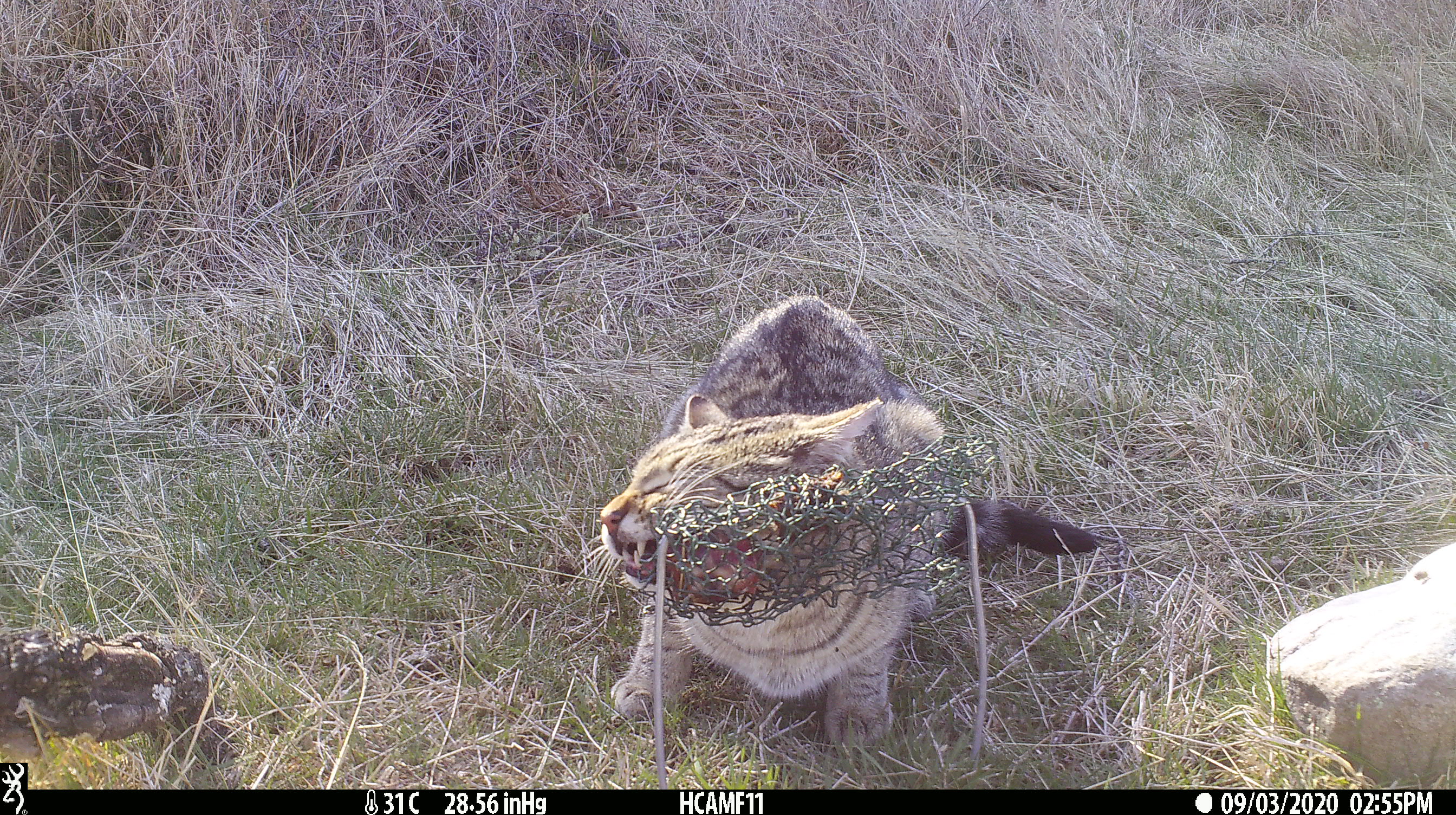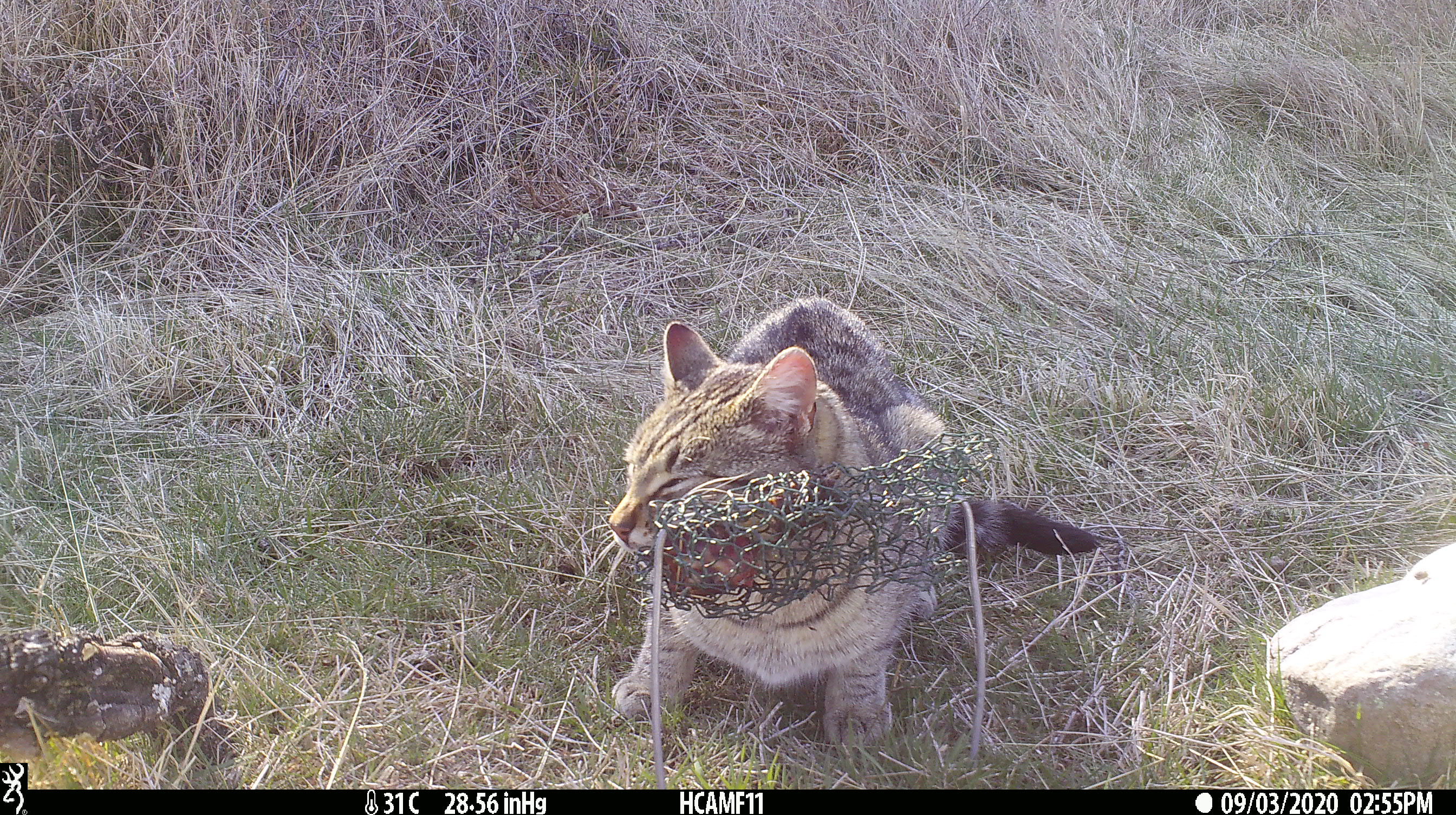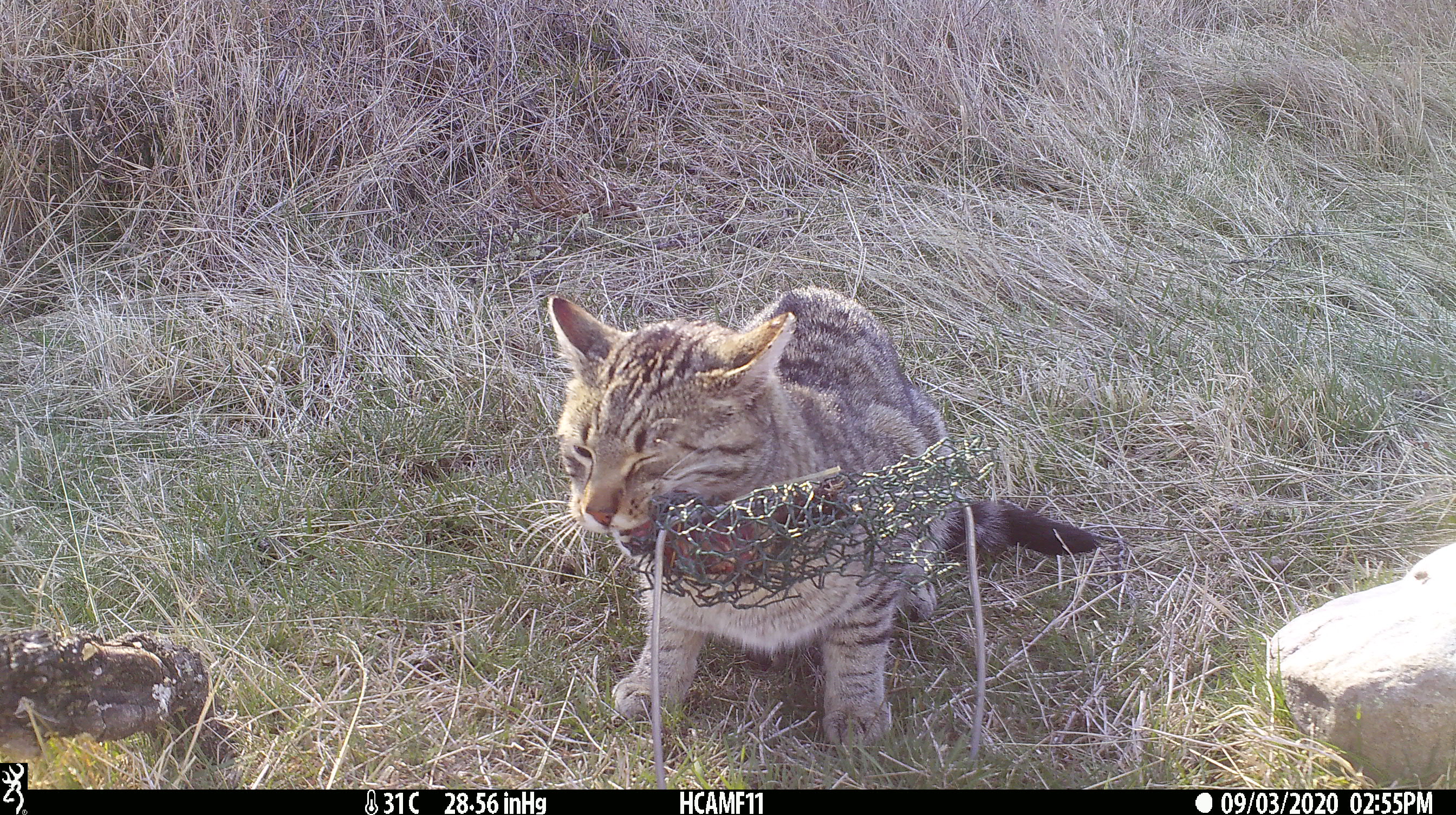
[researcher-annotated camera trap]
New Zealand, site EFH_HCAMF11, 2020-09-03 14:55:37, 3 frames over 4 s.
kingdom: Animalia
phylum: Chordata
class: Mammalia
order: Carnivora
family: Felidae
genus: Felis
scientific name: Felis catus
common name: domestic cat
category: cat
Cat (domestic cat) (Felis catus).